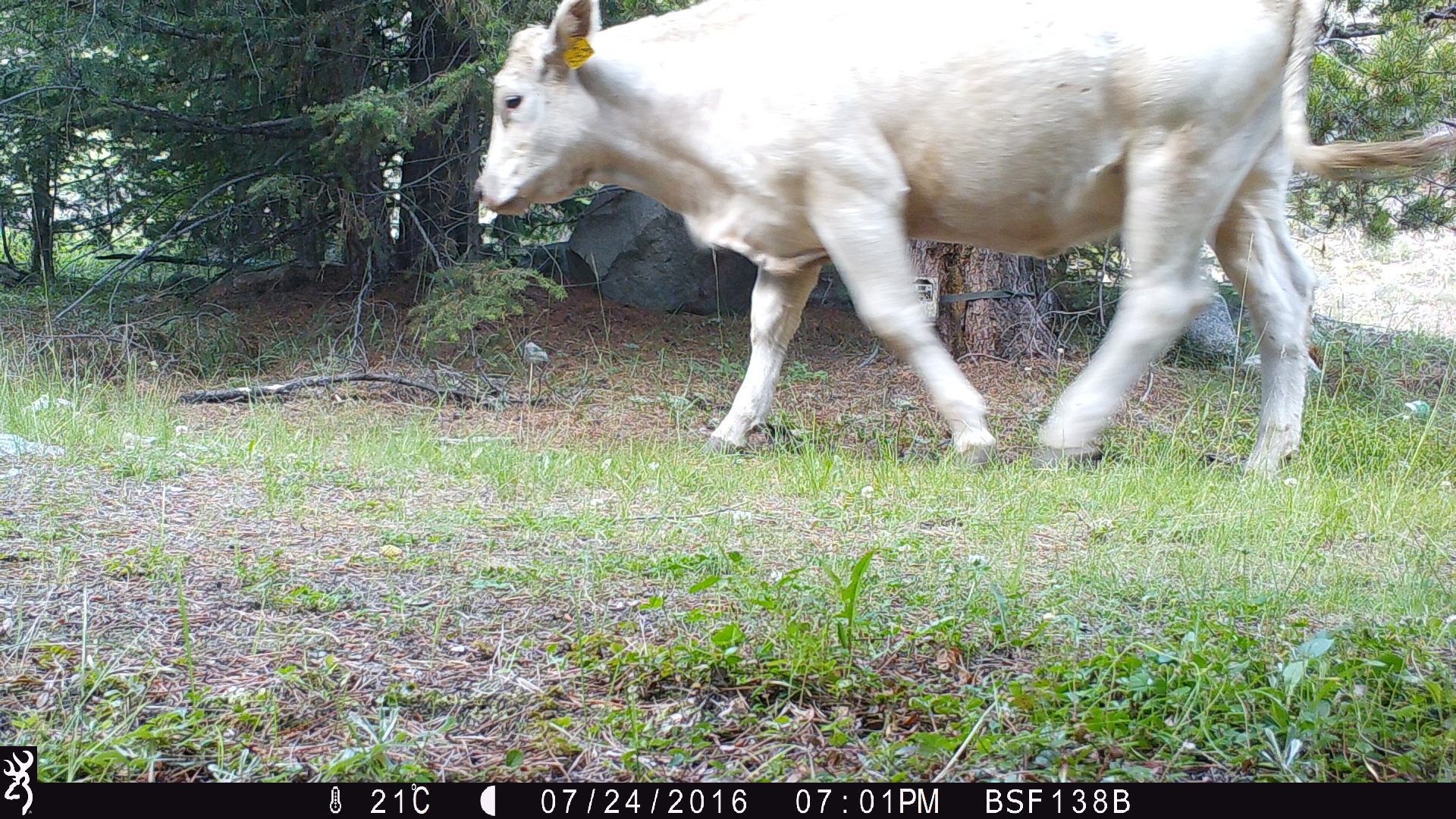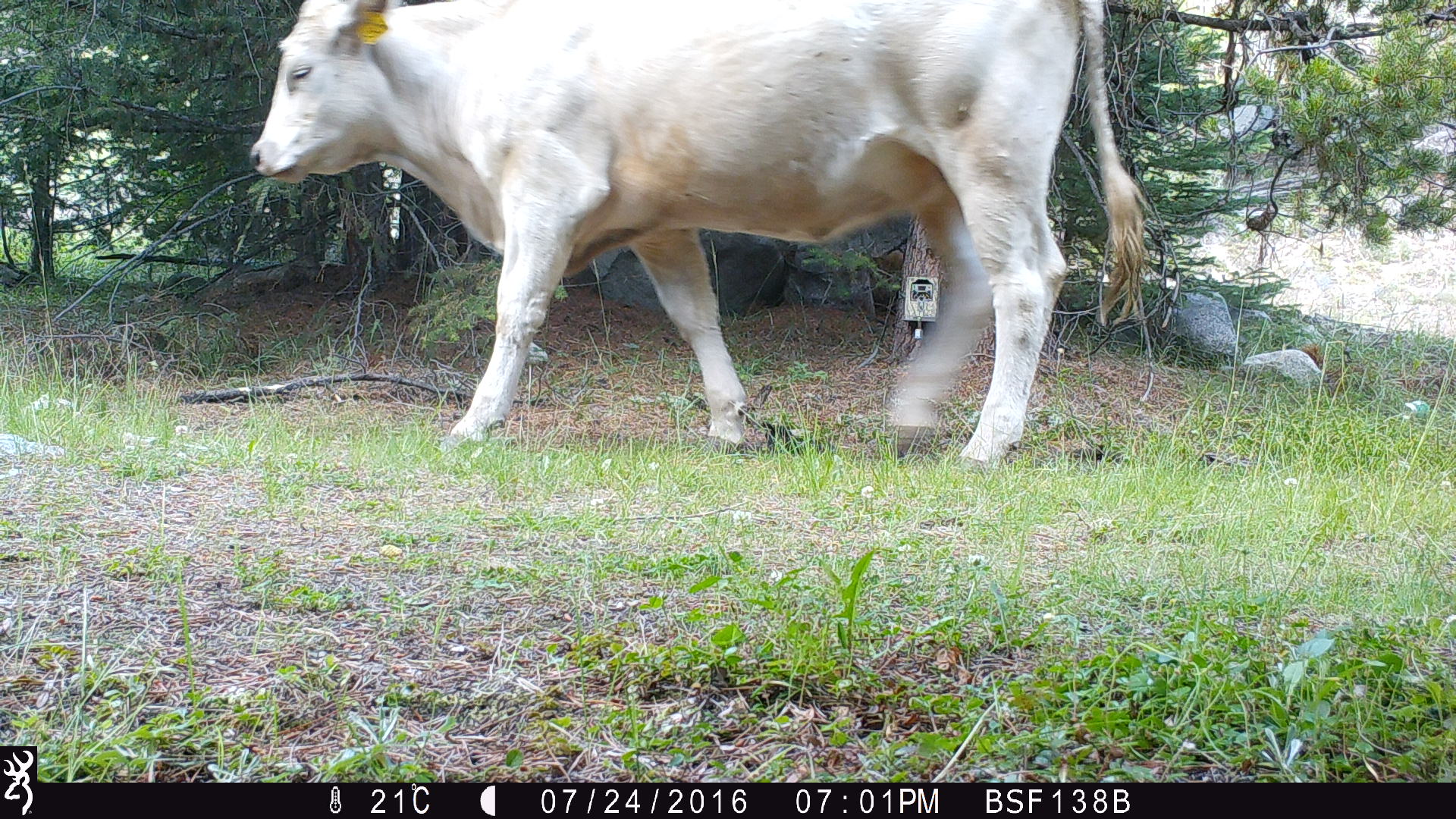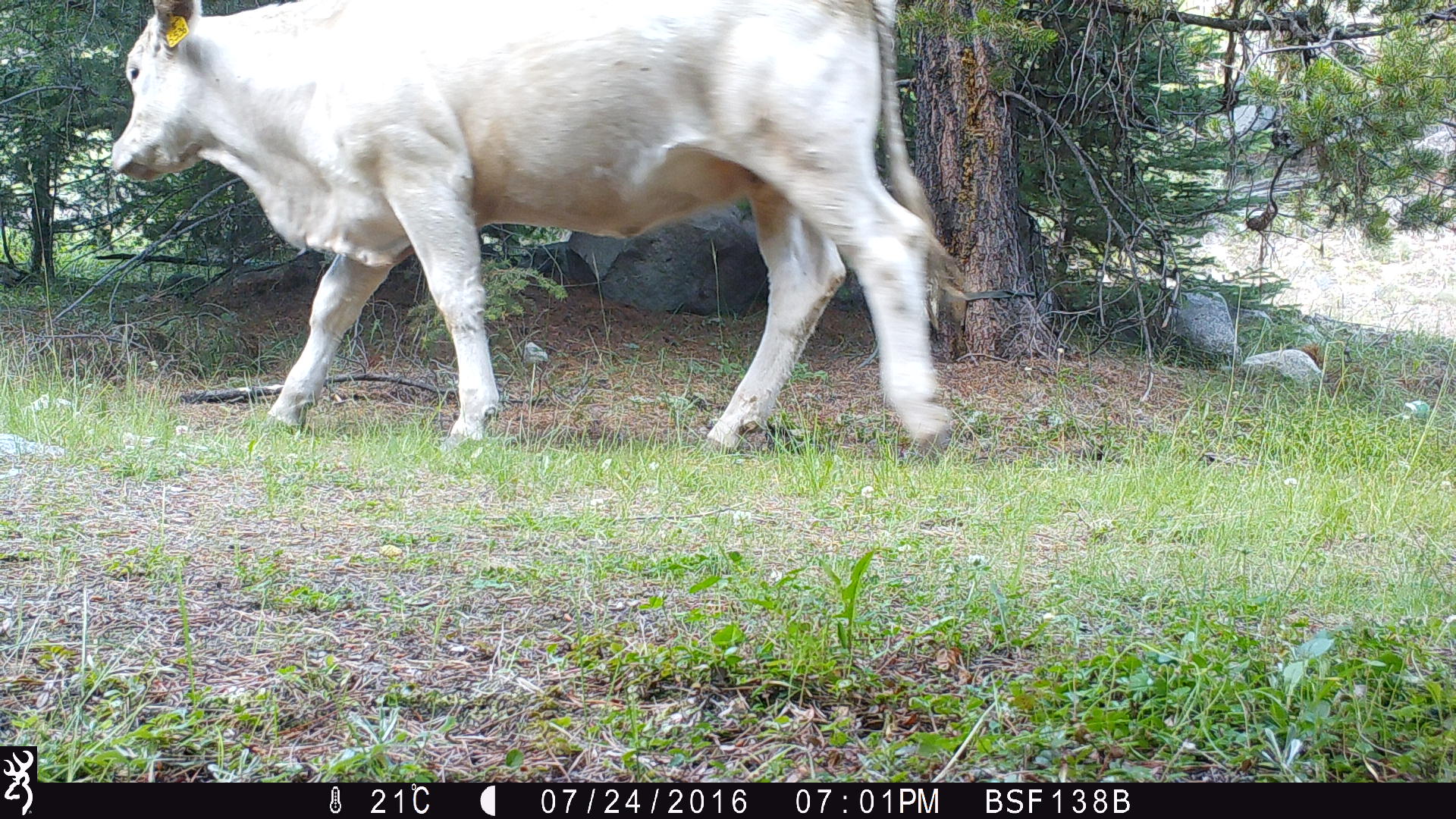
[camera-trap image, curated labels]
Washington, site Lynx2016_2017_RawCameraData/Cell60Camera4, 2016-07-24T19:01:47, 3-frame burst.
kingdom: Animalia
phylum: Chordata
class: Mammalia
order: Artiodactyla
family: Bovidae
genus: Bos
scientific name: Bos taurus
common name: domestic cattle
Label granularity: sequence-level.